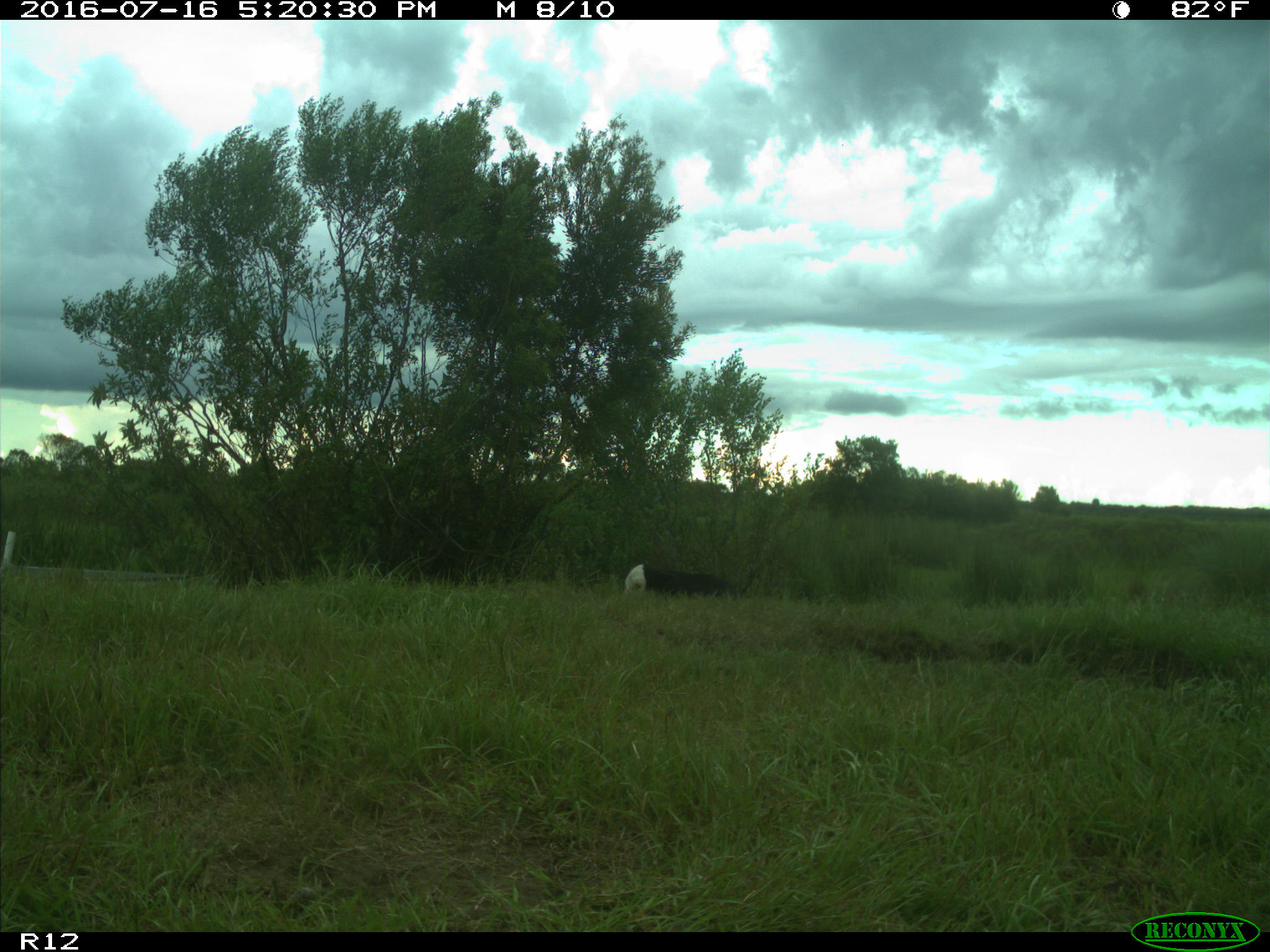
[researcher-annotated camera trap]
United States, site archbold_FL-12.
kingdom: Animalia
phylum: Chordata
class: Mammalia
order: Artiodactyla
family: Bovidae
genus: Bos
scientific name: Bos taurus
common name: domestic cow